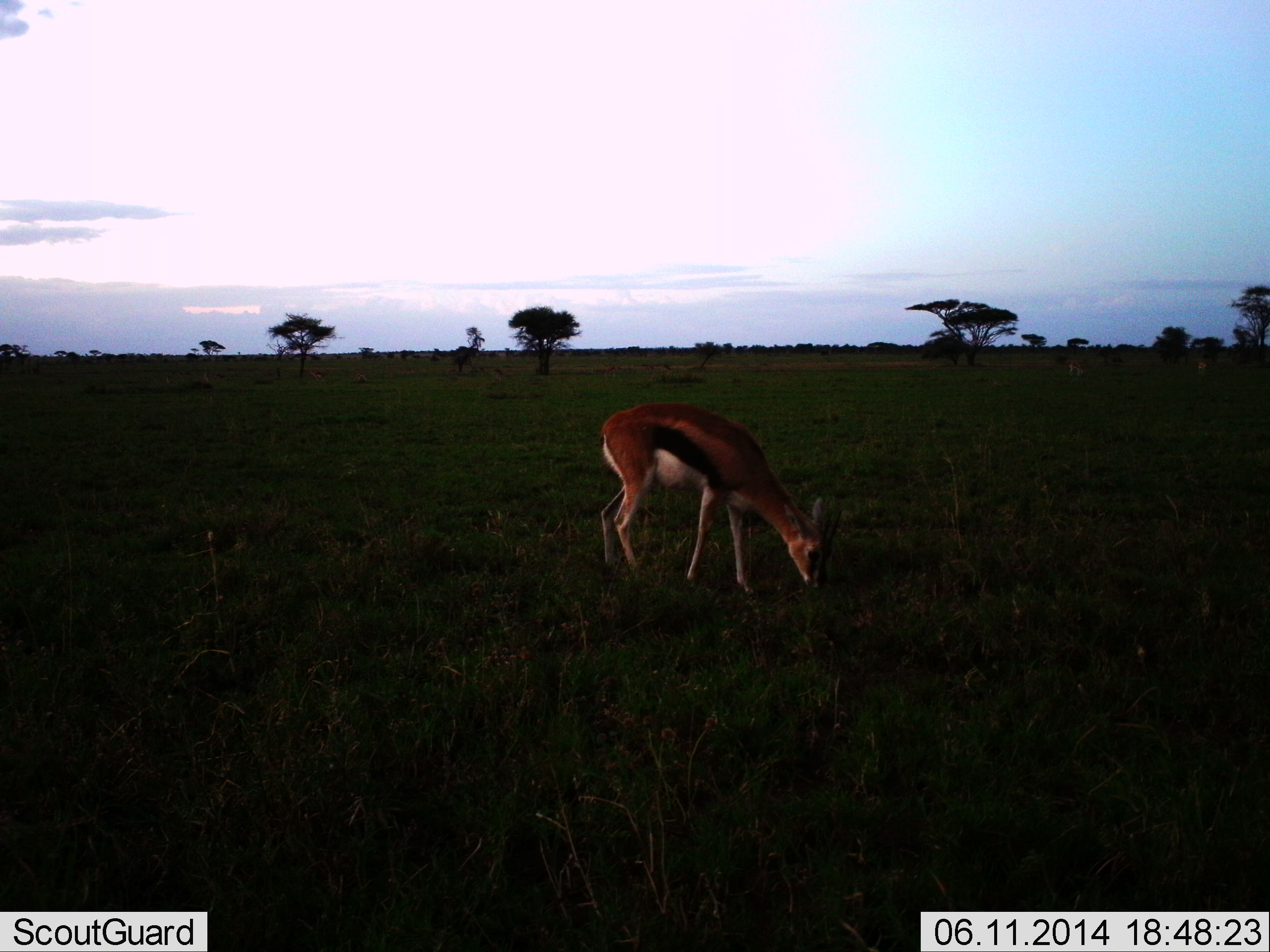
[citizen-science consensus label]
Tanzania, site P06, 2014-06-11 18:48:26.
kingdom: Animalia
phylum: Chordata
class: Mammalia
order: Artiodactyla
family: Bovidae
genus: Eudorcas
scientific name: Eudorcas thomsonii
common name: thomson's gazelle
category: gazellethomsons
Gazellethomsons (thomson's gazelle) (Eudorcas thomsonii), count 1. Behavior (volunteer vote fractions): standing 10%, resting 0%, moving 0%, interacting 0%. Young present (vote fraction): 0%. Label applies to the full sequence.